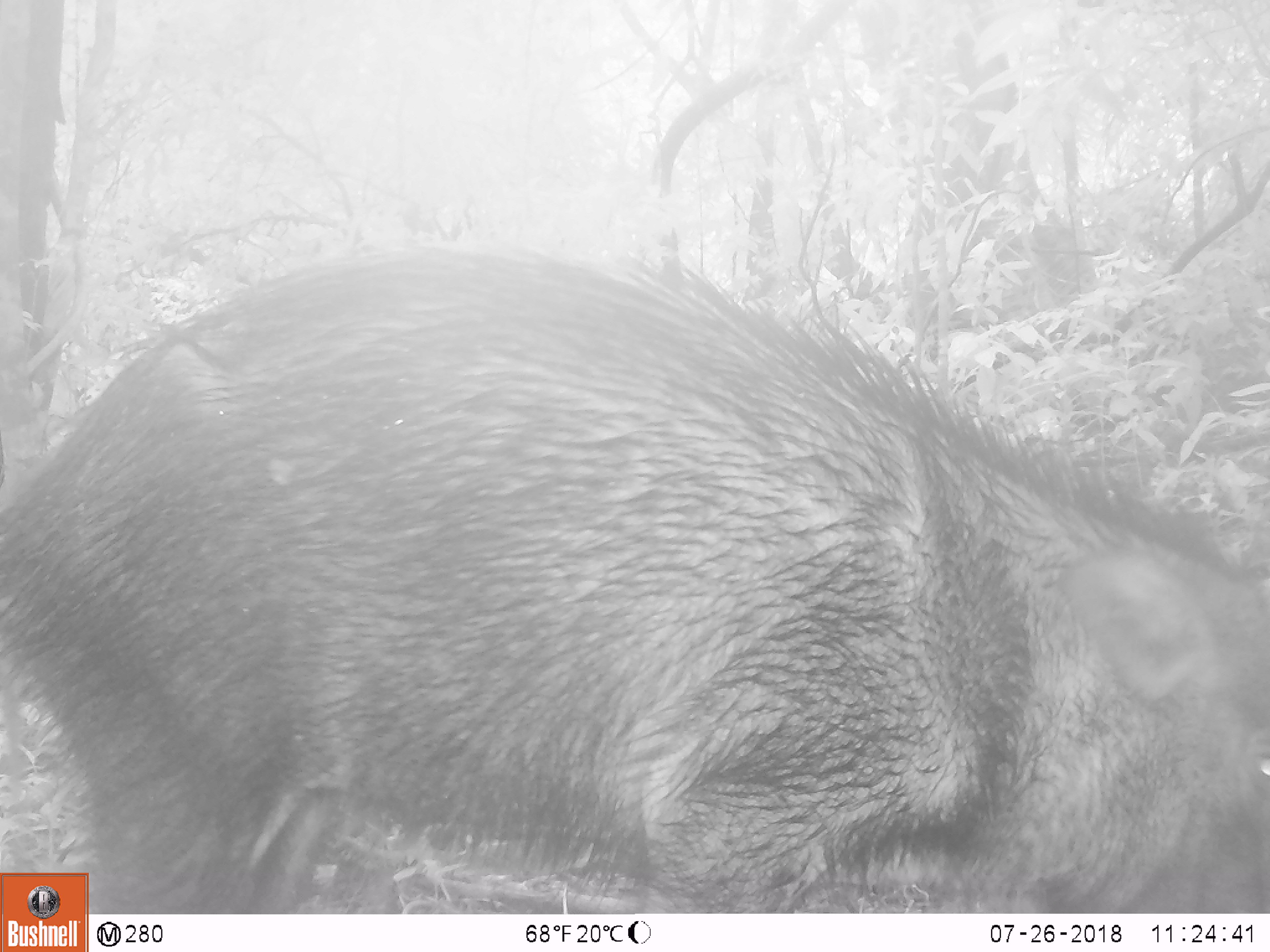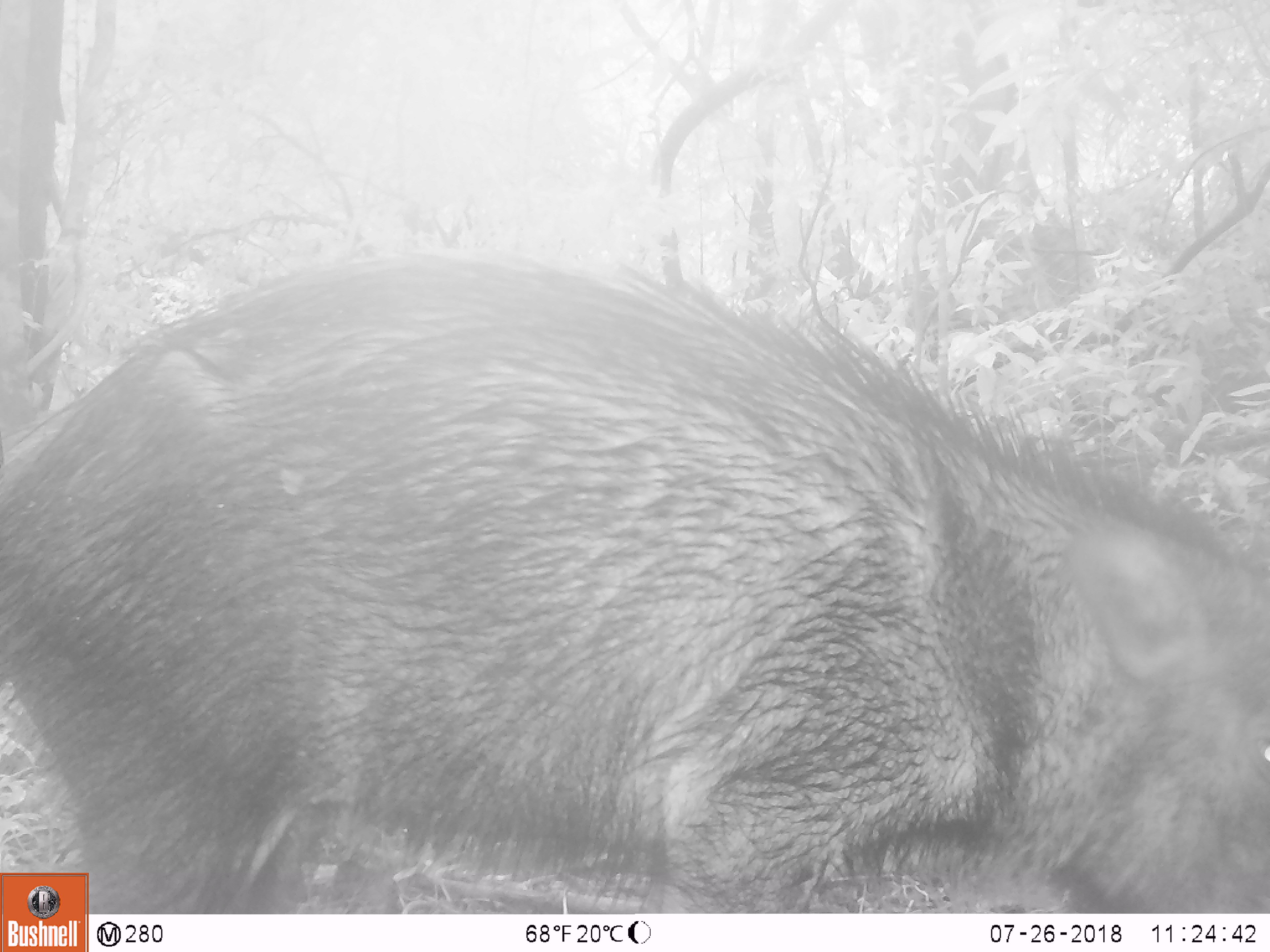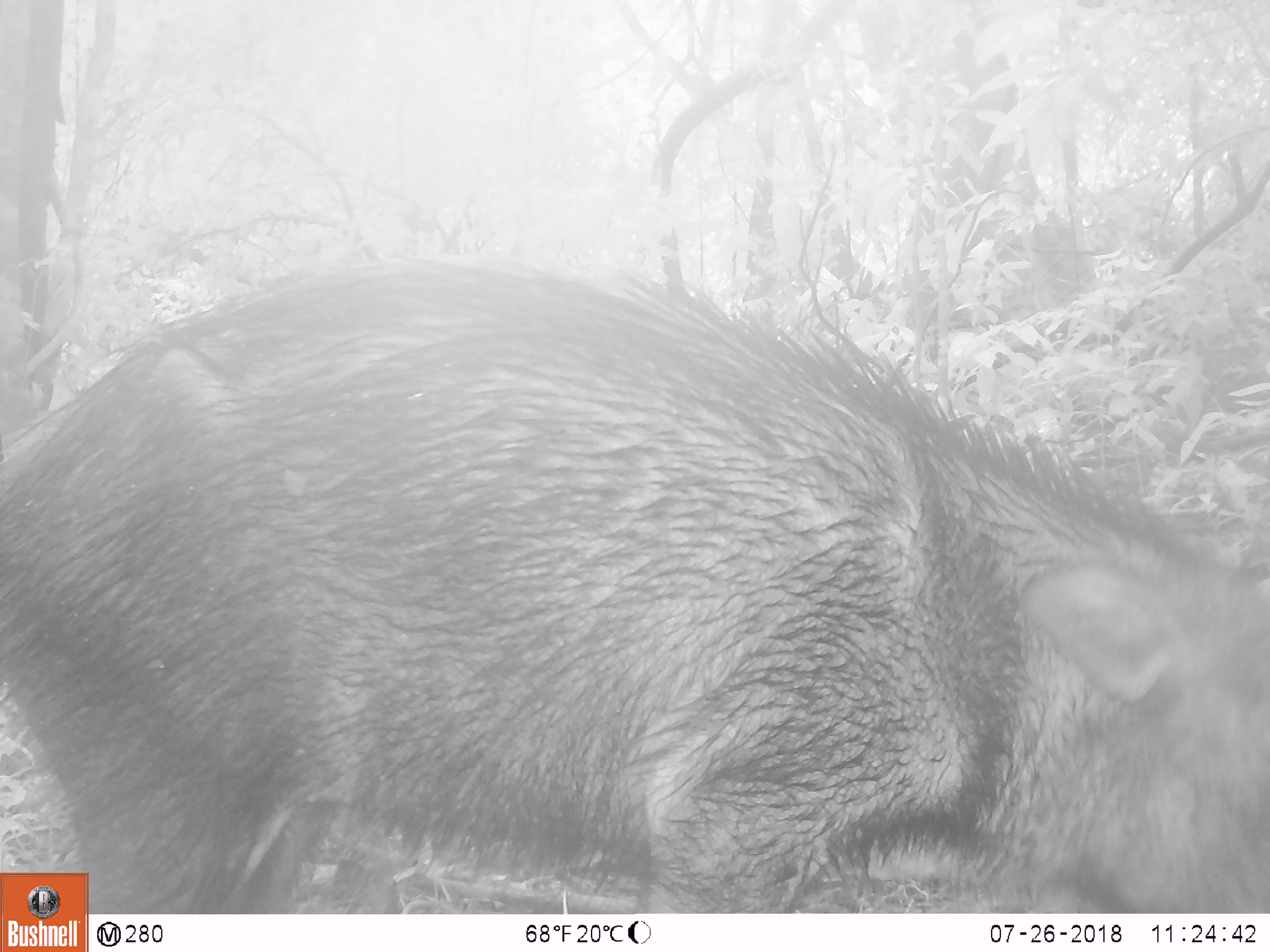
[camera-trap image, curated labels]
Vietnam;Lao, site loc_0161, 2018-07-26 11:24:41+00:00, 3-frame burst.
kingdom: Animalia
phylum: Chordata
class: Mammalia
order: Artiodactyla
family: Suidae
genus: Sus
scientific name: Sus scrofa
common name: eurasian wild pig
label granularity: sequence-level